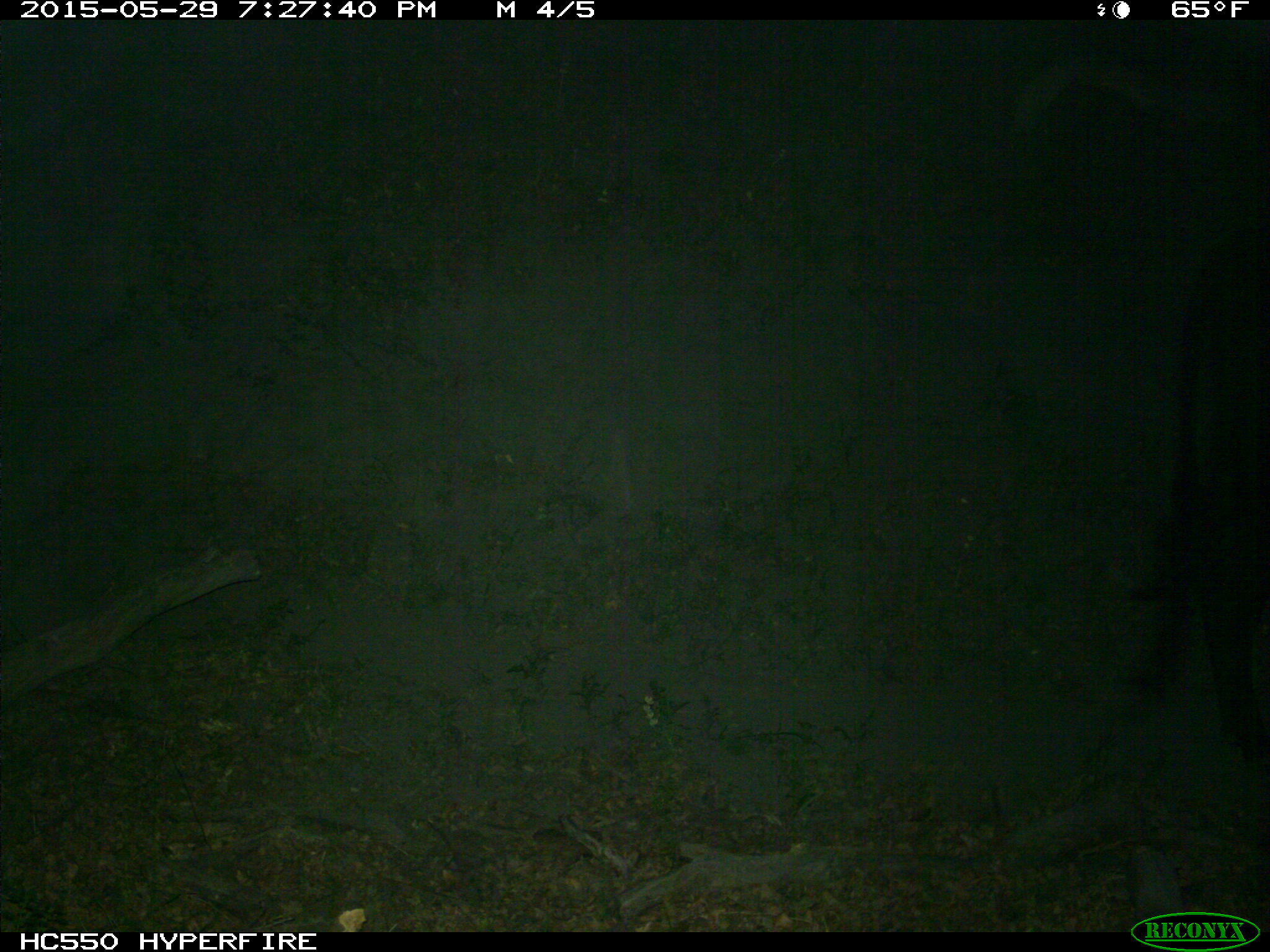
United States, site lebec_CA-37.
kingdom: Animalia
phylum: Chordata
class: Mammalia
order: Artiodactyla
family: Bovidae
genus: Bos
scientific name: Bos taurus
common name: domestic cow